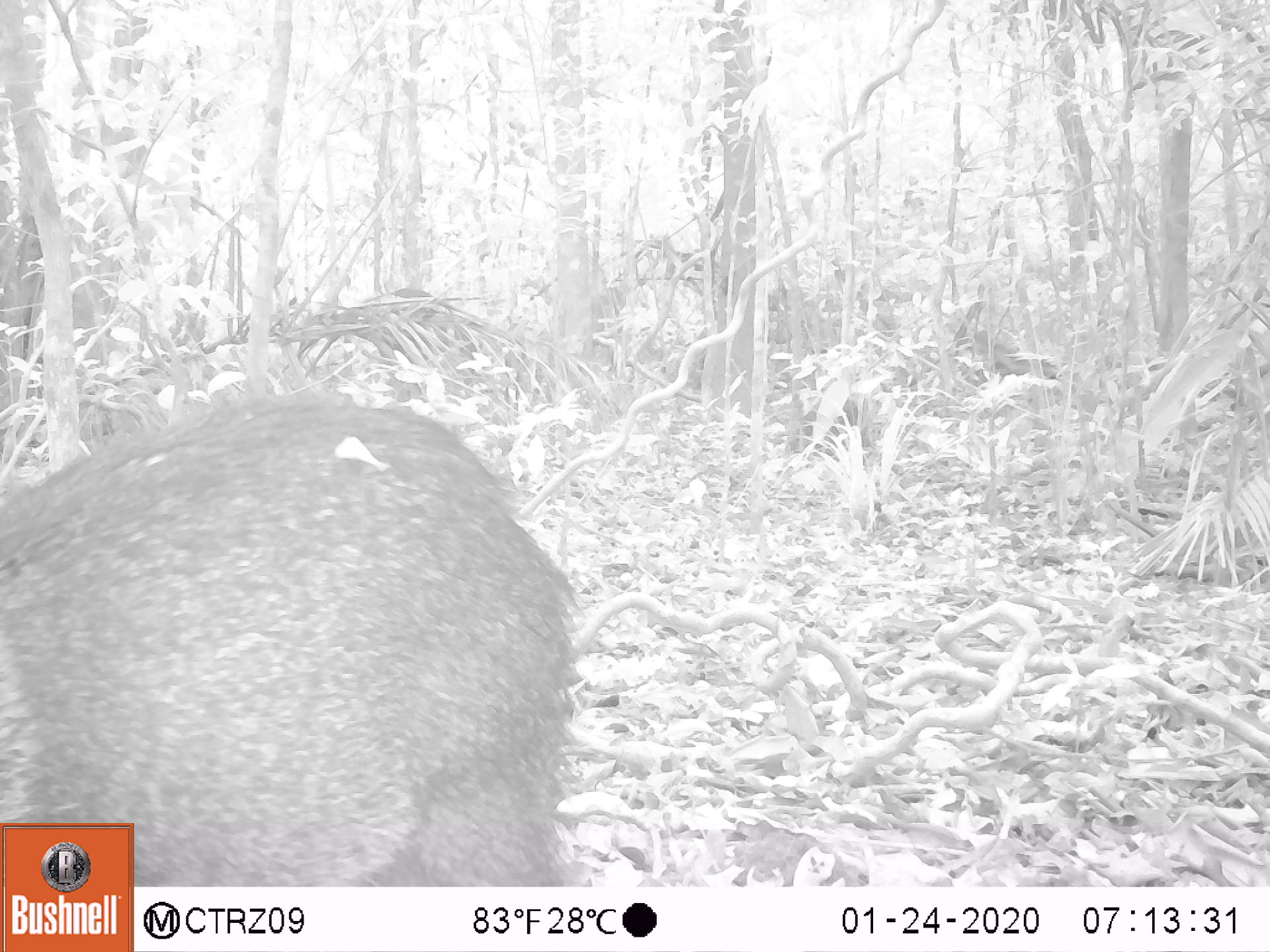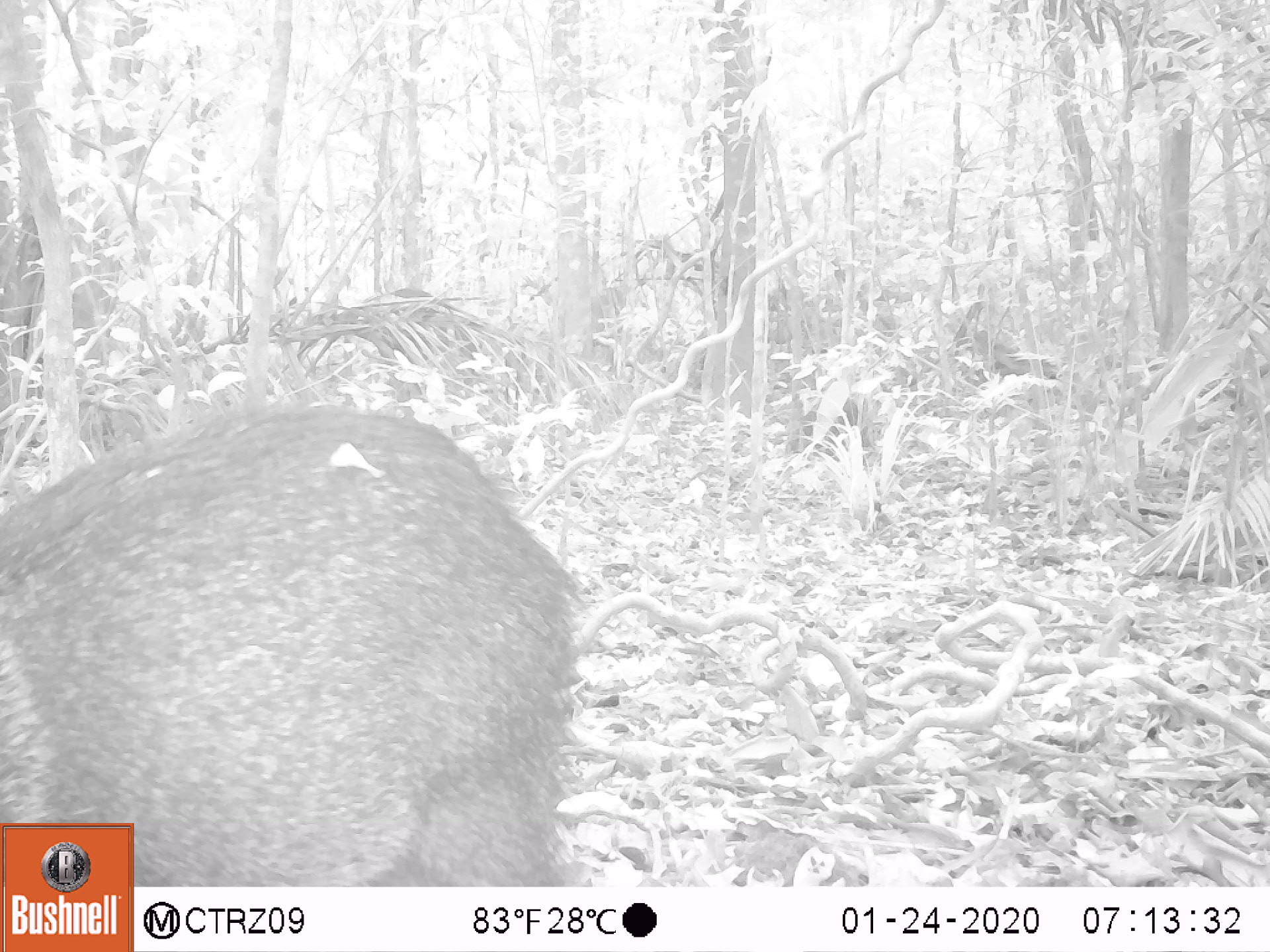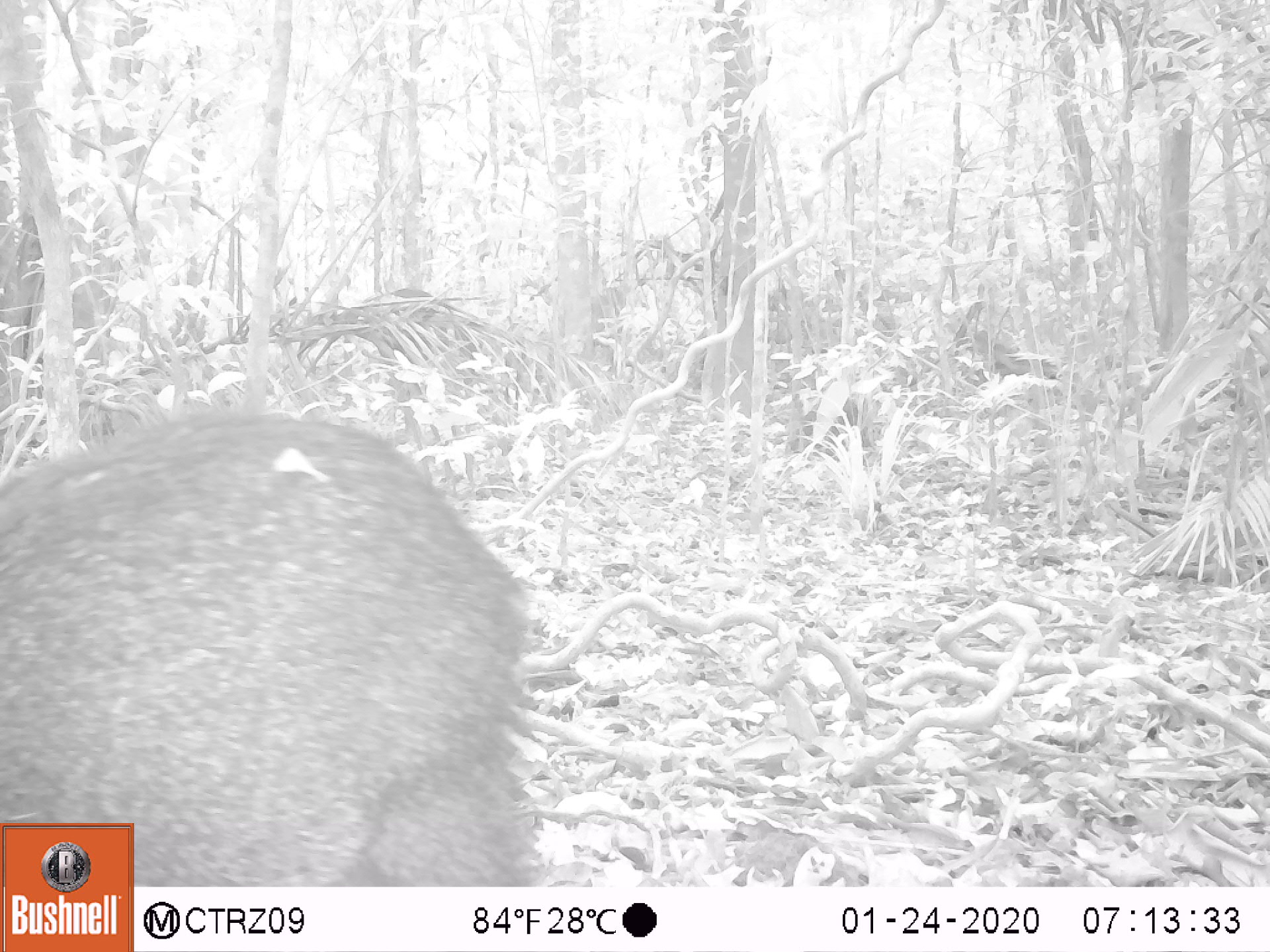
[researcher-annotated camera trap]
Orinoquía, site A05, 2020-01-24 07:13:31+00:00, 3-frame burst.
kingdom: Animalia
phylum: Chordata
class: Mammalia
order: Artiodactyla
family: Tayassuidae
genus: Pecari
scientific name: Pecari tajacu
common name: collared peccary